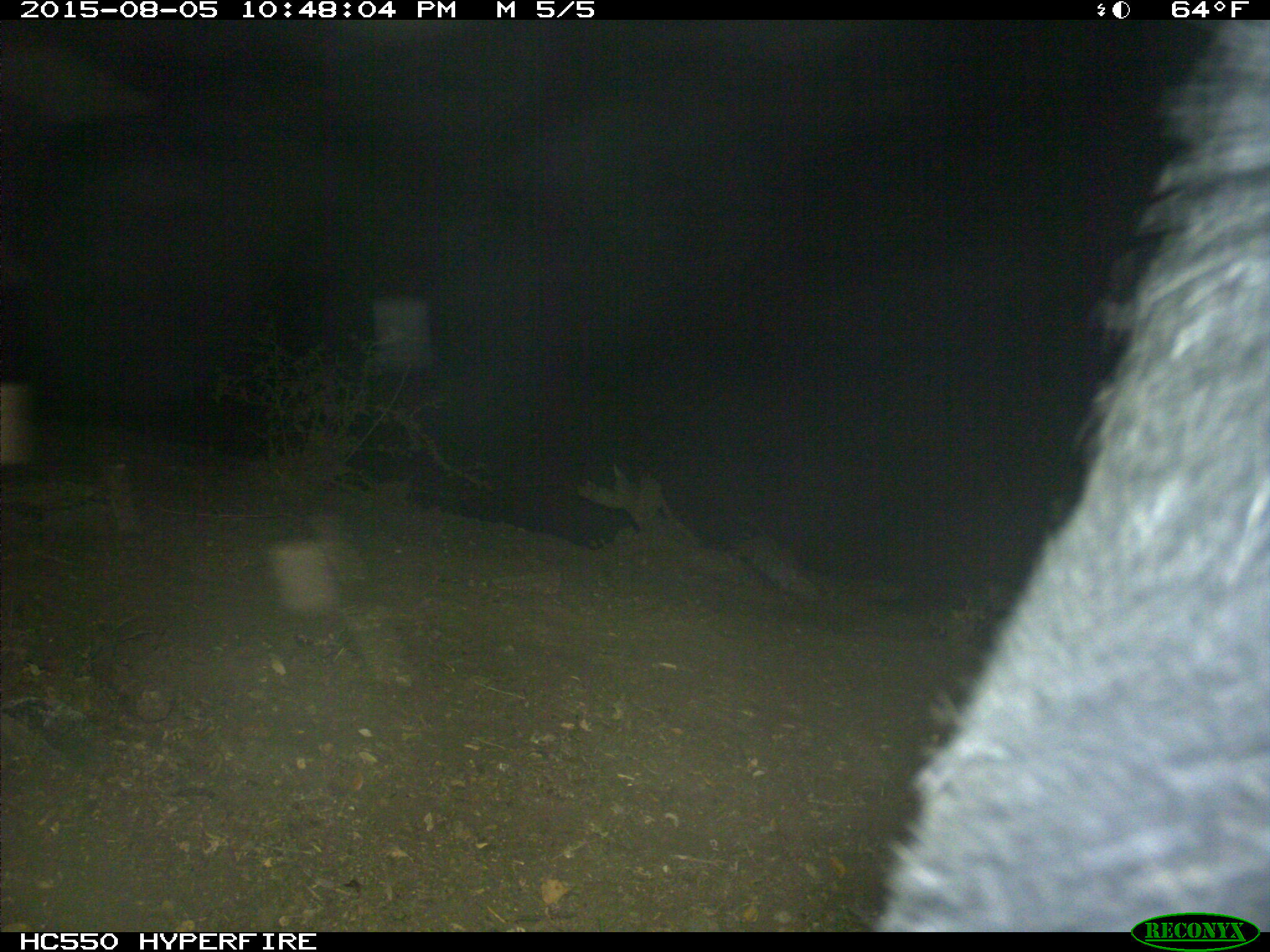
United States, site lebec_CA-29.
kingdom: Animalia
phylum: Chordata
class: Mammalia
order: Artiodactyla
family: Suidae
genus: Sus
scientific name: Sus scrofa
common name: wild boar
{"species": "Sus scrofa (wild boar)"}